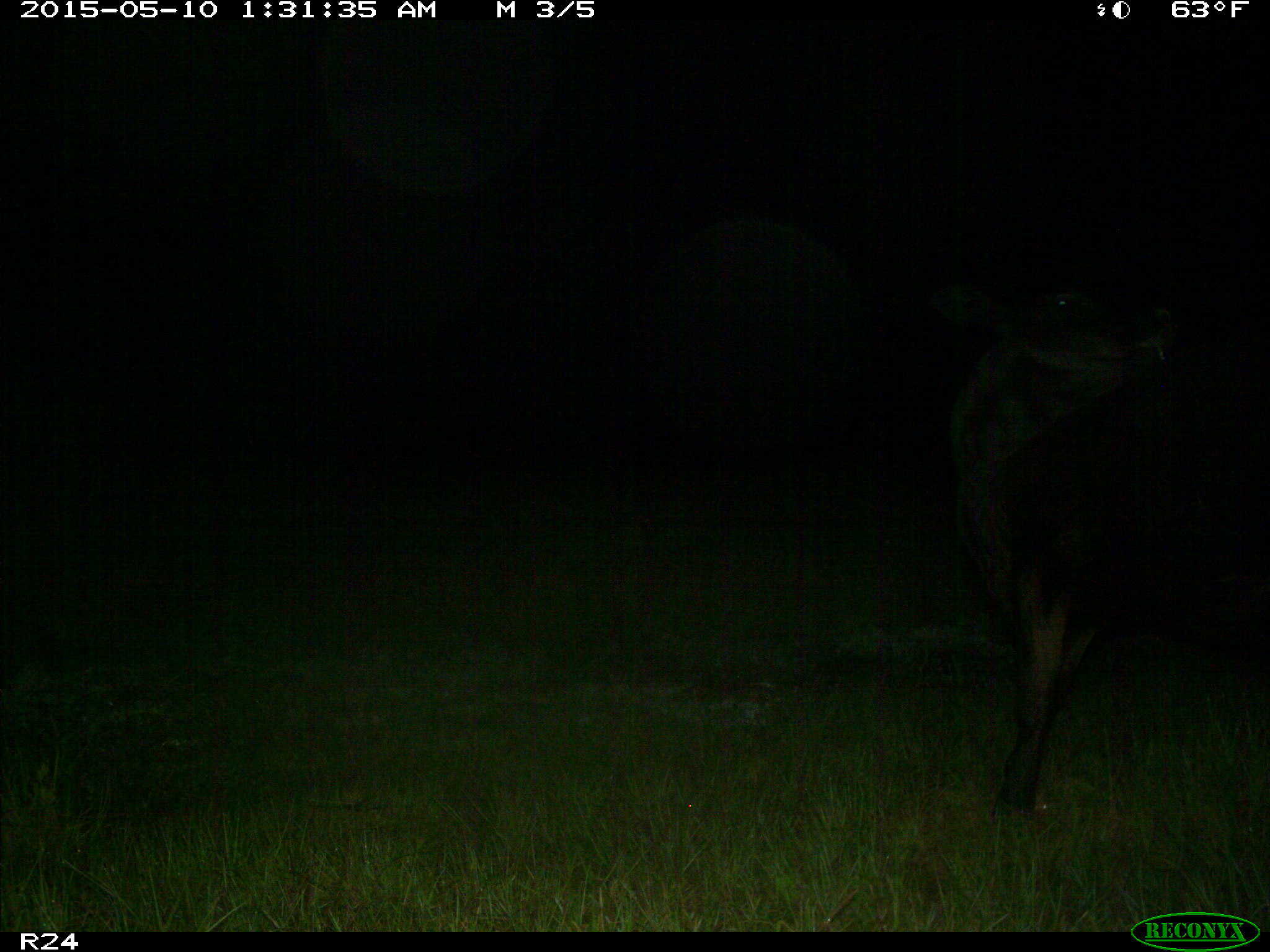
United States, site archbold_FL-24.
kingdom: Animalia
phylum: Chordata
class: Mammalia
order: Artiodactyla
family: Bovidae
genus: Bos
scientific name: Bos taurus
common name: domestic cow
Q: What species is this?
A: Bos taurus (domestic cow).